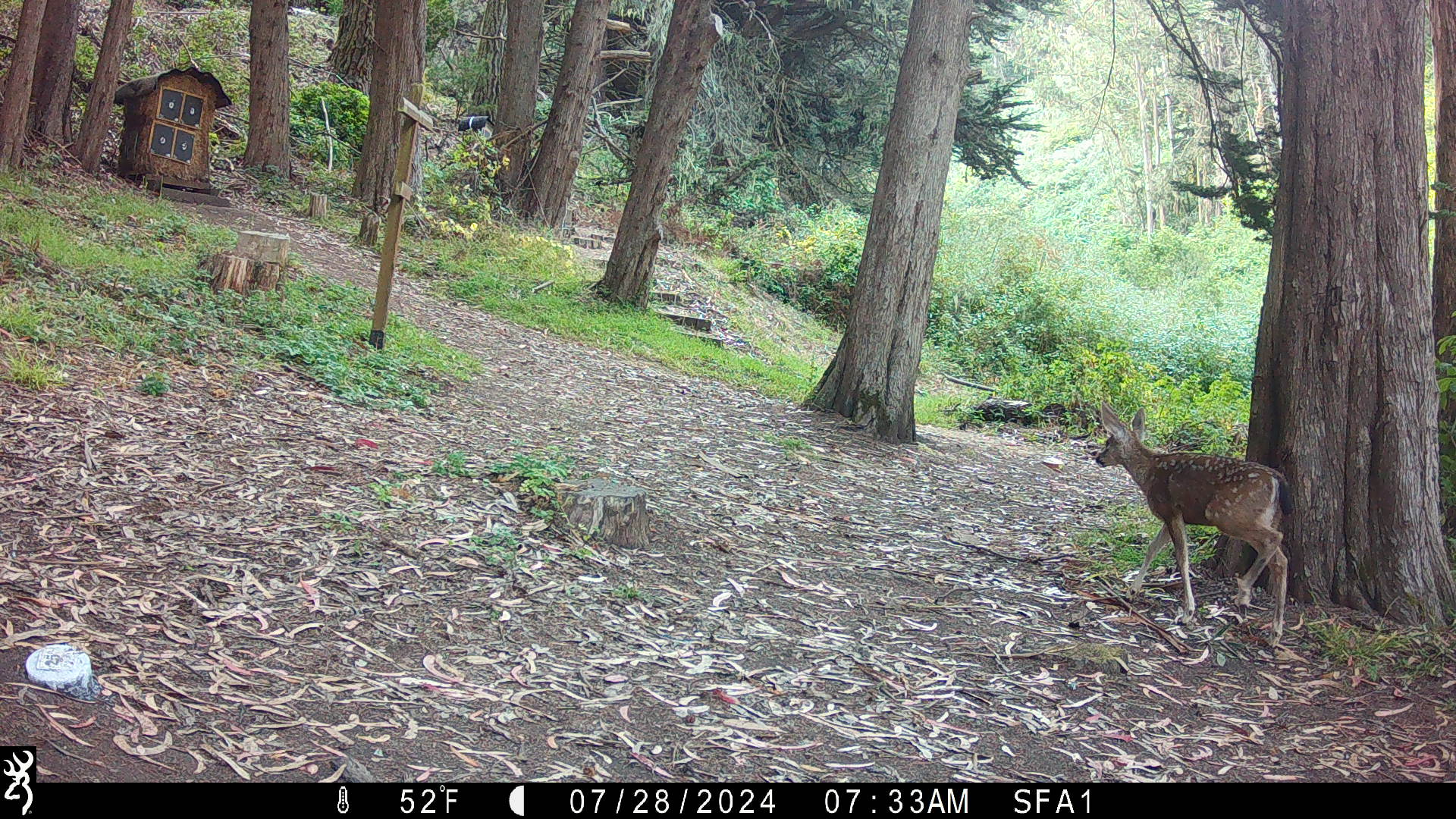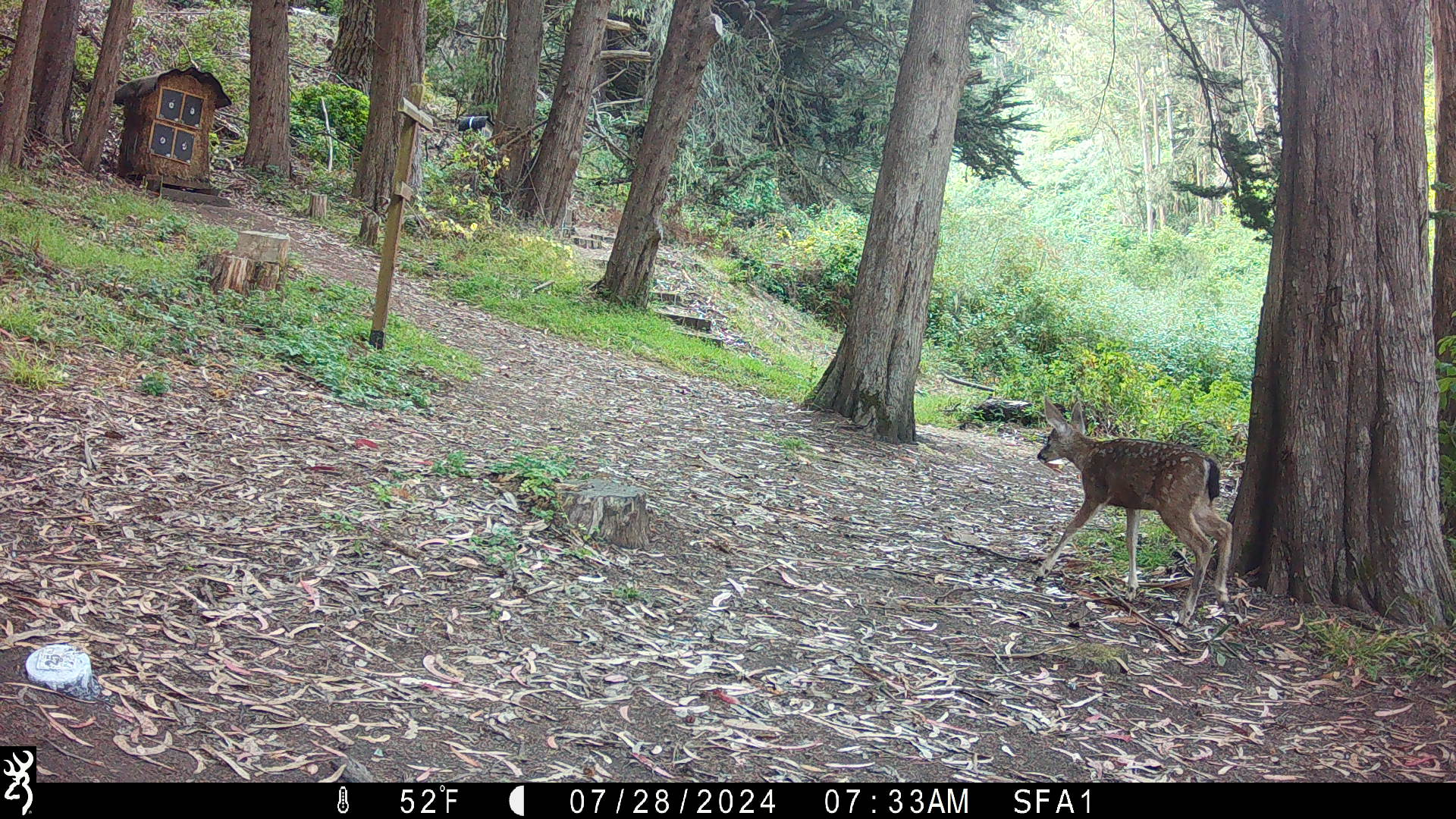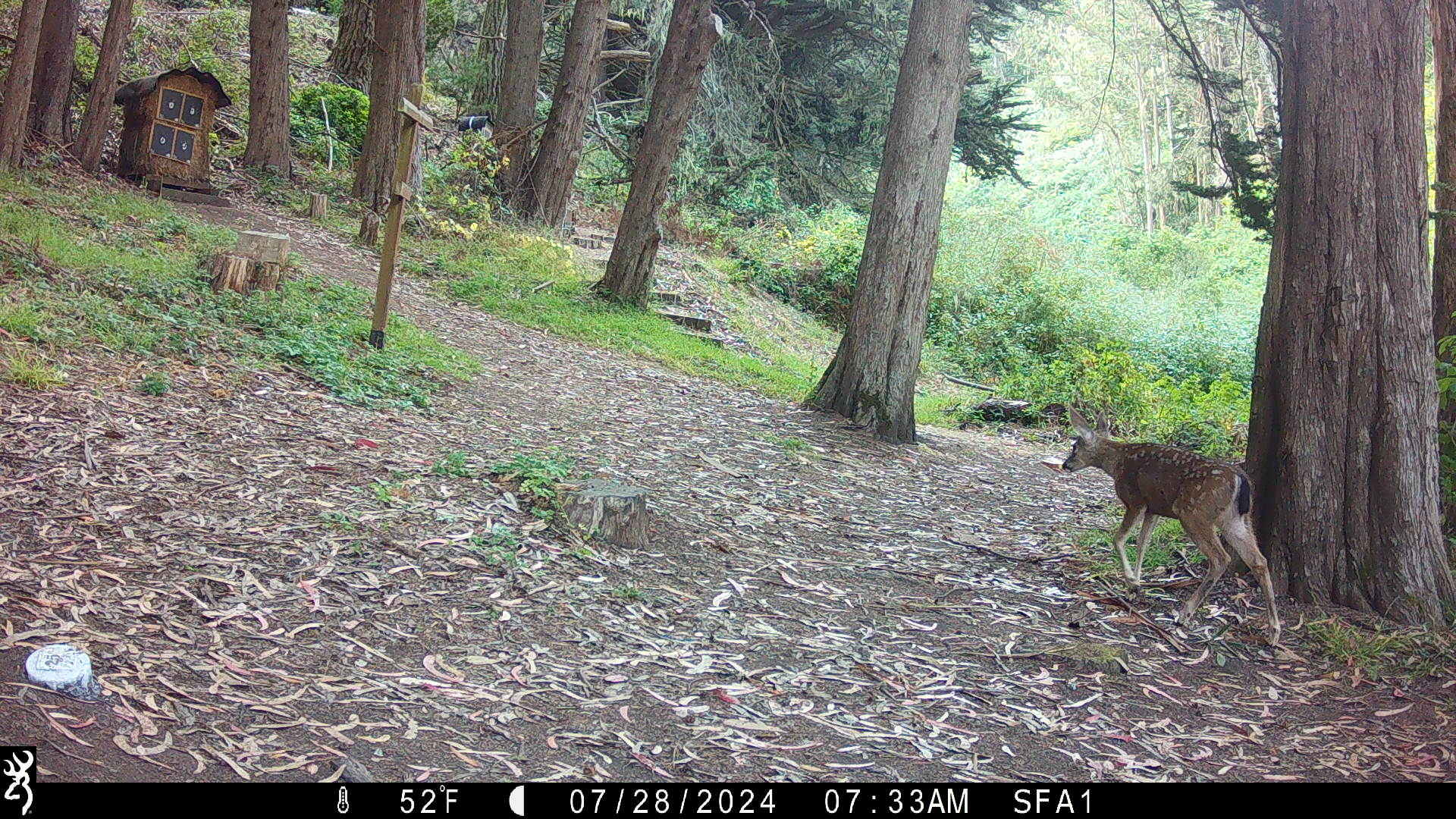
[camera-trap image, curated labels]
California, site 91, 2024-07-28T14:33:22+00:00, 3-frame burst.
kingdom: Animalia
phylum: Chordata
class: Mammalia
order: Artiodactyla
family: Cervidae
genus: Odocoileus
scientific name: Odocoileus hemionus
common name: mule deer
Mule deer (Odocoileus hemionus).